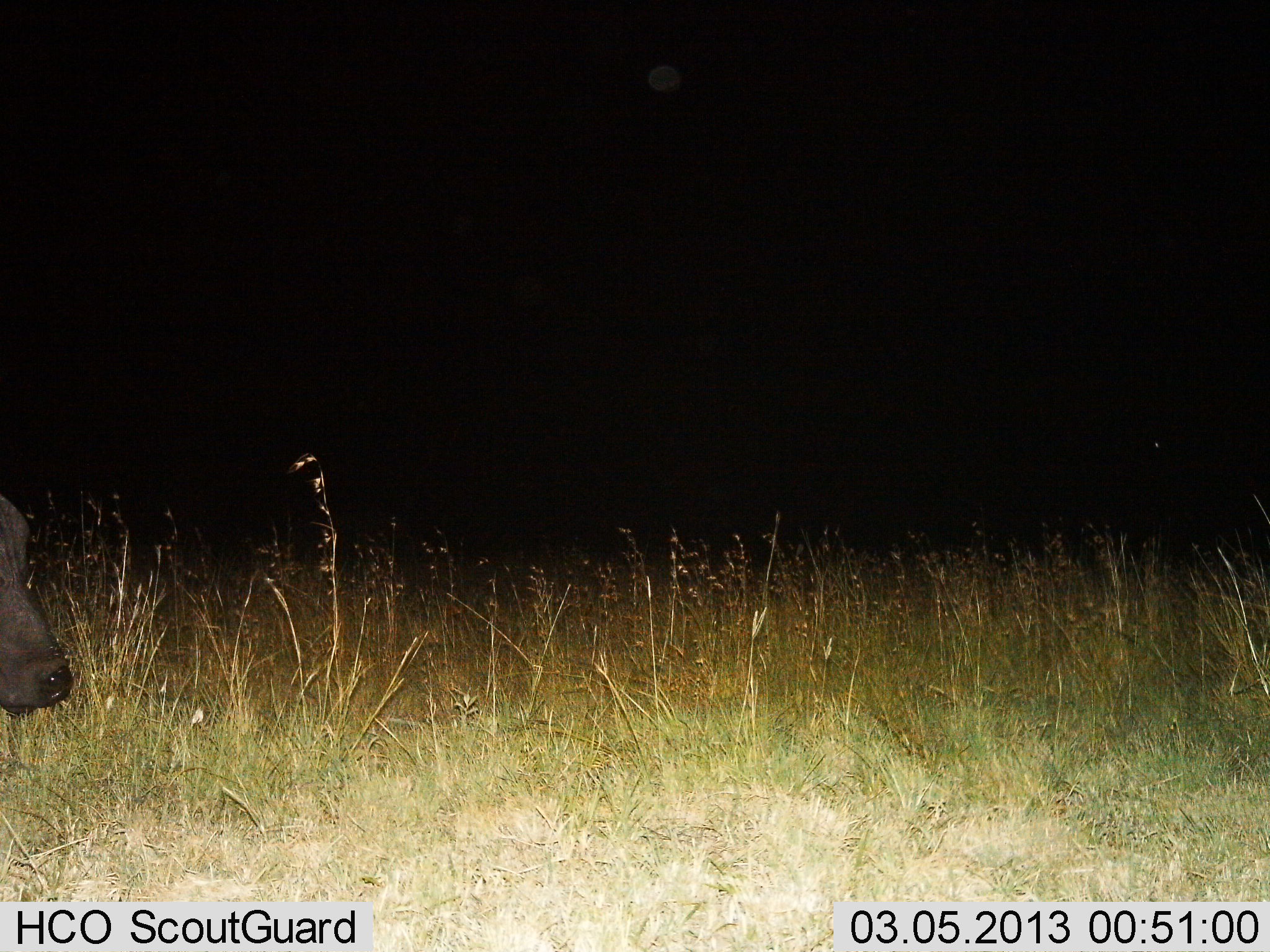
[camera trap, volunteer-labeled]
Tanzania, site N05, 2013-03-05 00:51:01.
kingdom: Animalia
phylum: Chordata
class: Mammalia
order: Artiodactyla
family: Bovidae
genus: Syncerus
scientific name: Syncerus caffer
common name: cape buffalo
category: buffalo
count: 1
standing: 67%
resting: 4%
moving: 22%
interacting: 0%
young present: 0%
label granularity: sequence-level